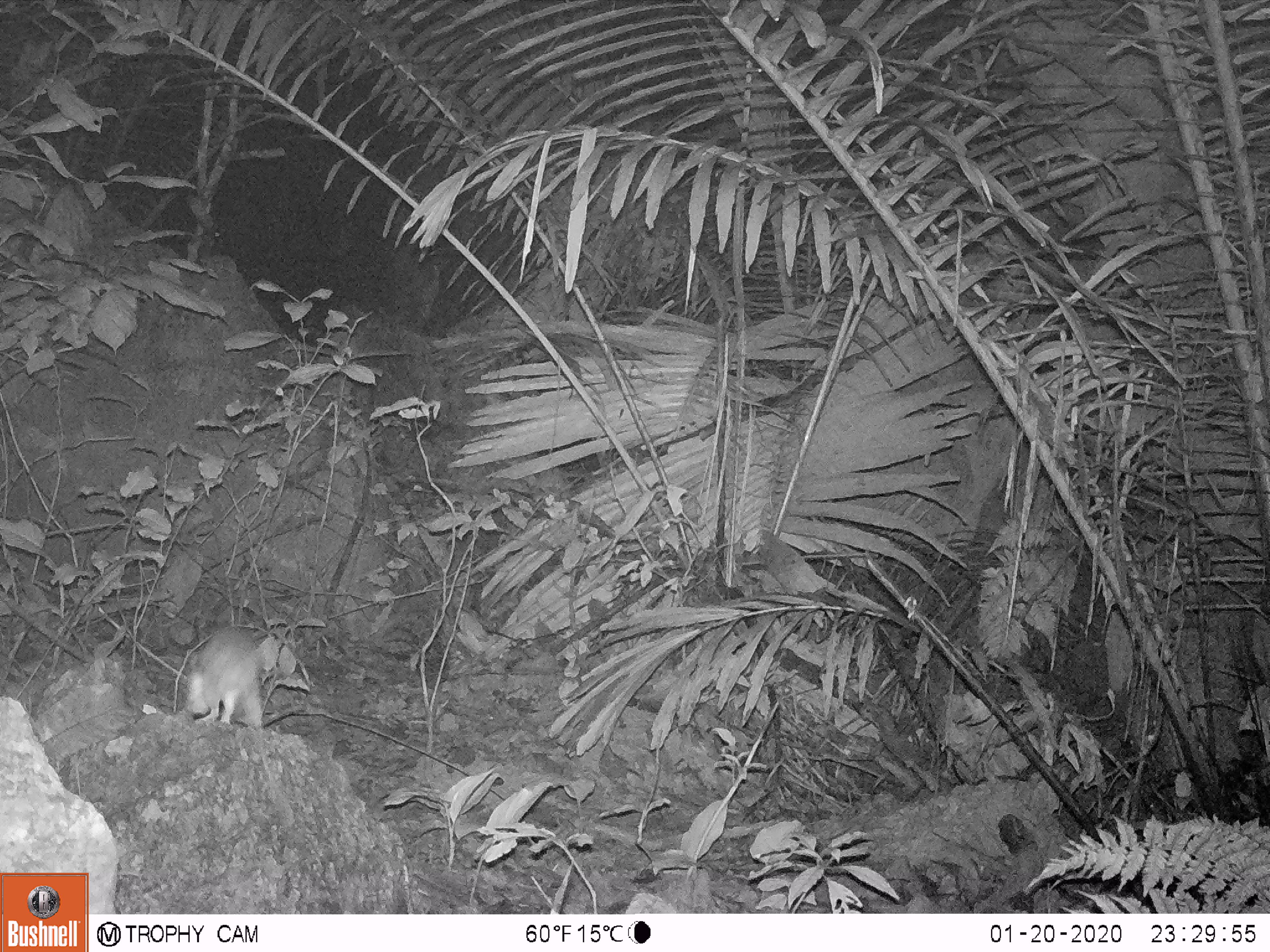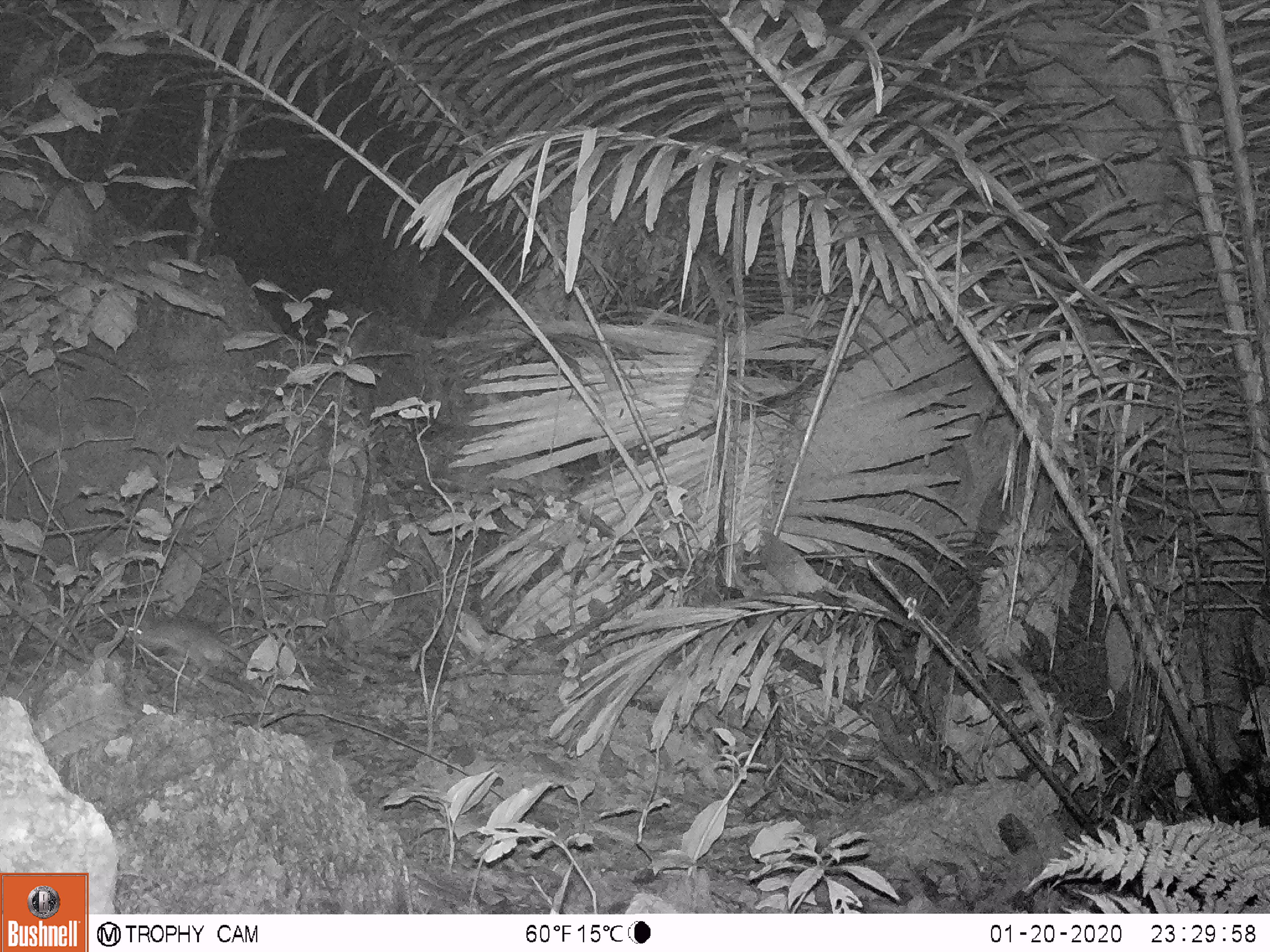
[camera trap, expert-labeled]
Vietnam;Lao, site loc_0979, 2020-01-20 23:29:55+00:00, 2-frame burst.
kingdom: Animalia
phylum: Chordata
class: Mammalia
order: Rodentia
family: Muridae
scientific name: Muridae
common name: old-world mice and rats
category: unidentified murid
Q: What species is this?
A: Unidentified murid (old-world mice and rats) (Muridae).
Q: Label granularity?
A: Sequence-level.